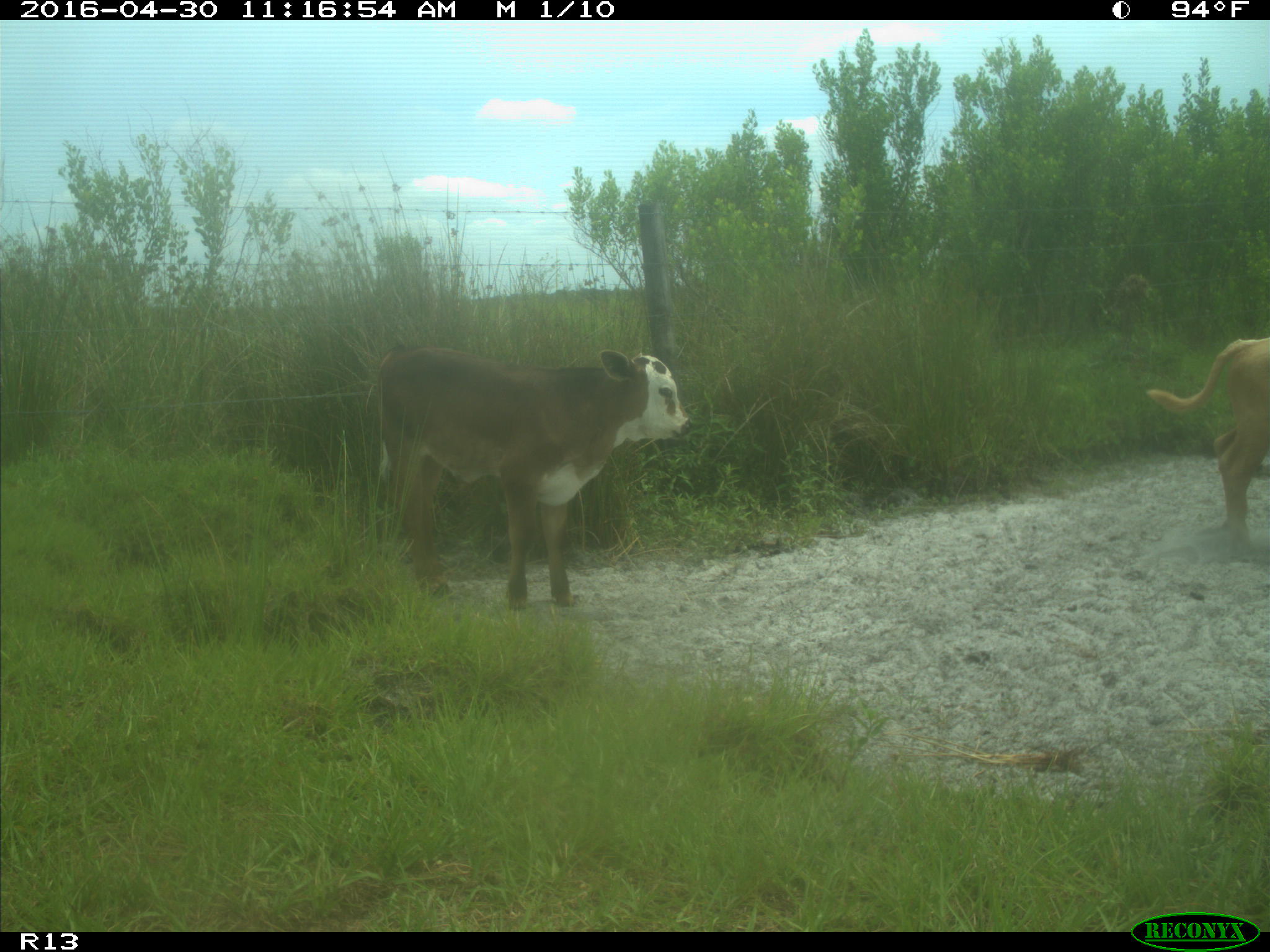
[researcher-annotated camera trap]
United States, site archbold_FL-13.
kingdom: Animalia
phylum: Chordata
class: Mammalia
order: Artiodactyla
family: Bovidae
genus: Bos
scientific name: Bos taurus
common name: domestic cow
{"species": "Bos taurus (domestic cow)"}